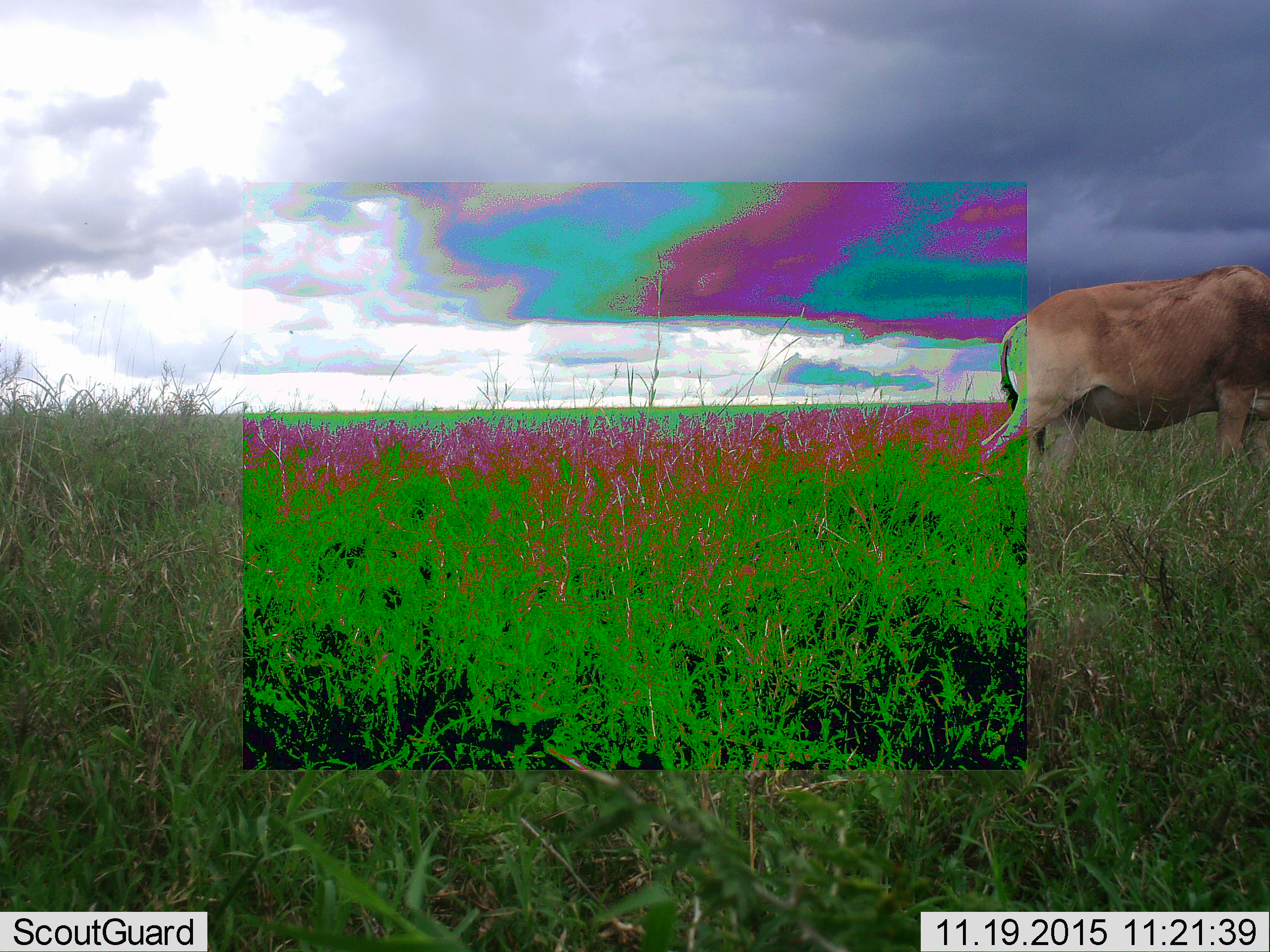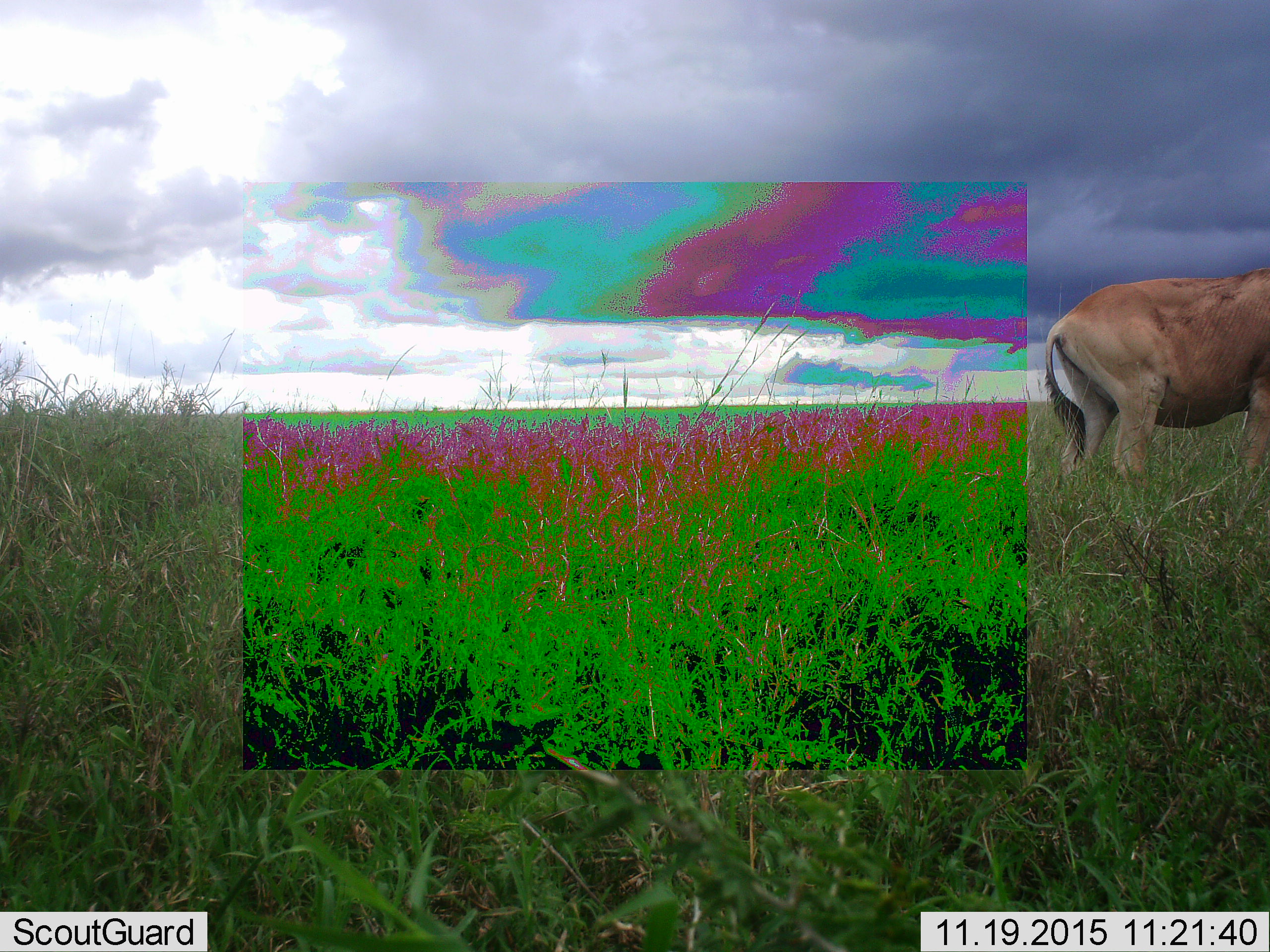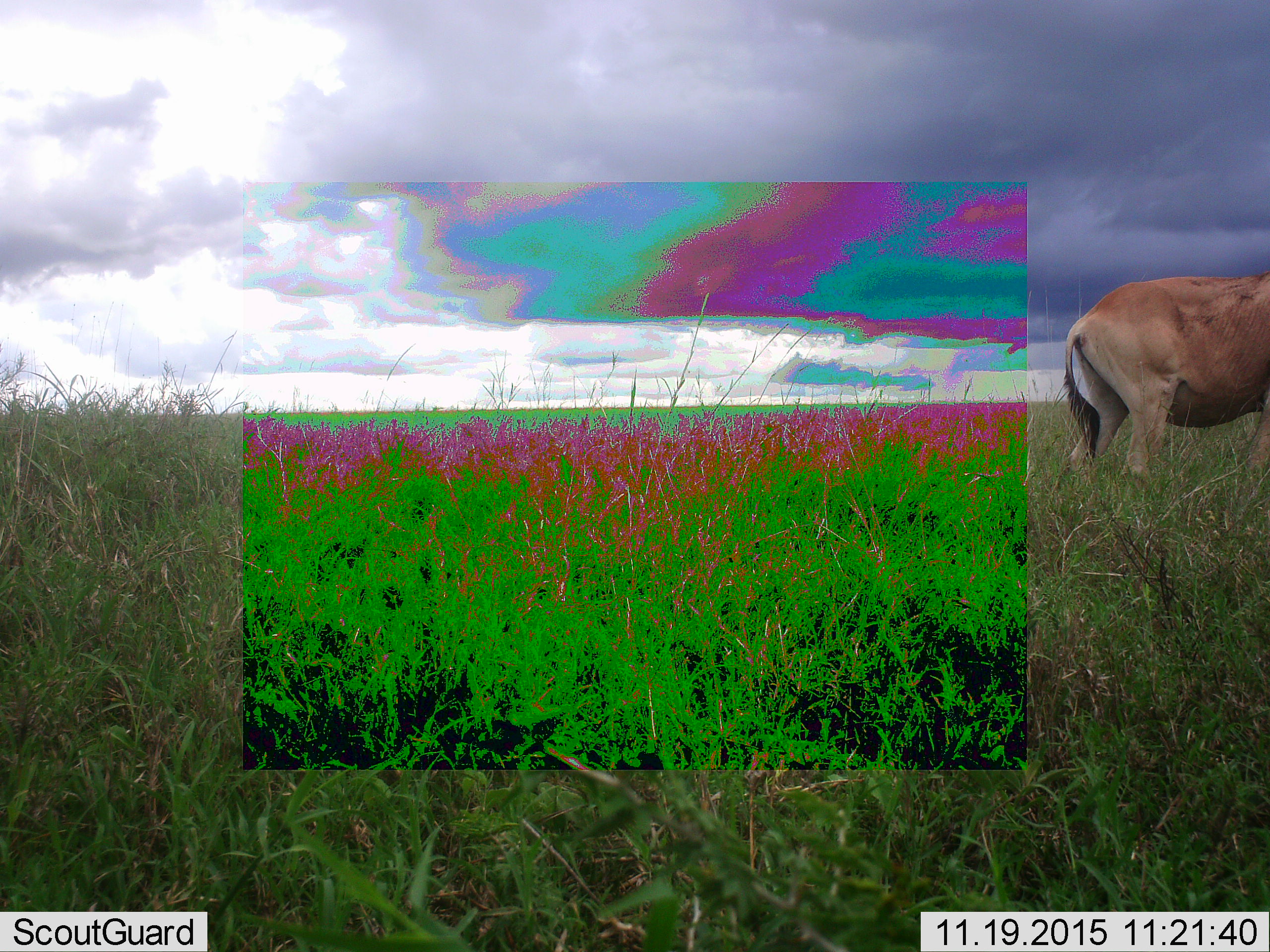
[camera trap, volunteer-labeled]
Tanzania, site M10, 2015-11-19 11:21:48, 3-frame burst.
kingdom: Animalia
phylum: Chordata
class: Mammalia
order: Artiodactyla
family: Bovidae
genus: Alcelaphus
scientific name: Alcelaphus buselaphus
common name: hartebeest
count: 1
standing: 0%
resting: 0%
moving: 100%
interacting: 0%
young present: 0%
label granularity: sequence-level